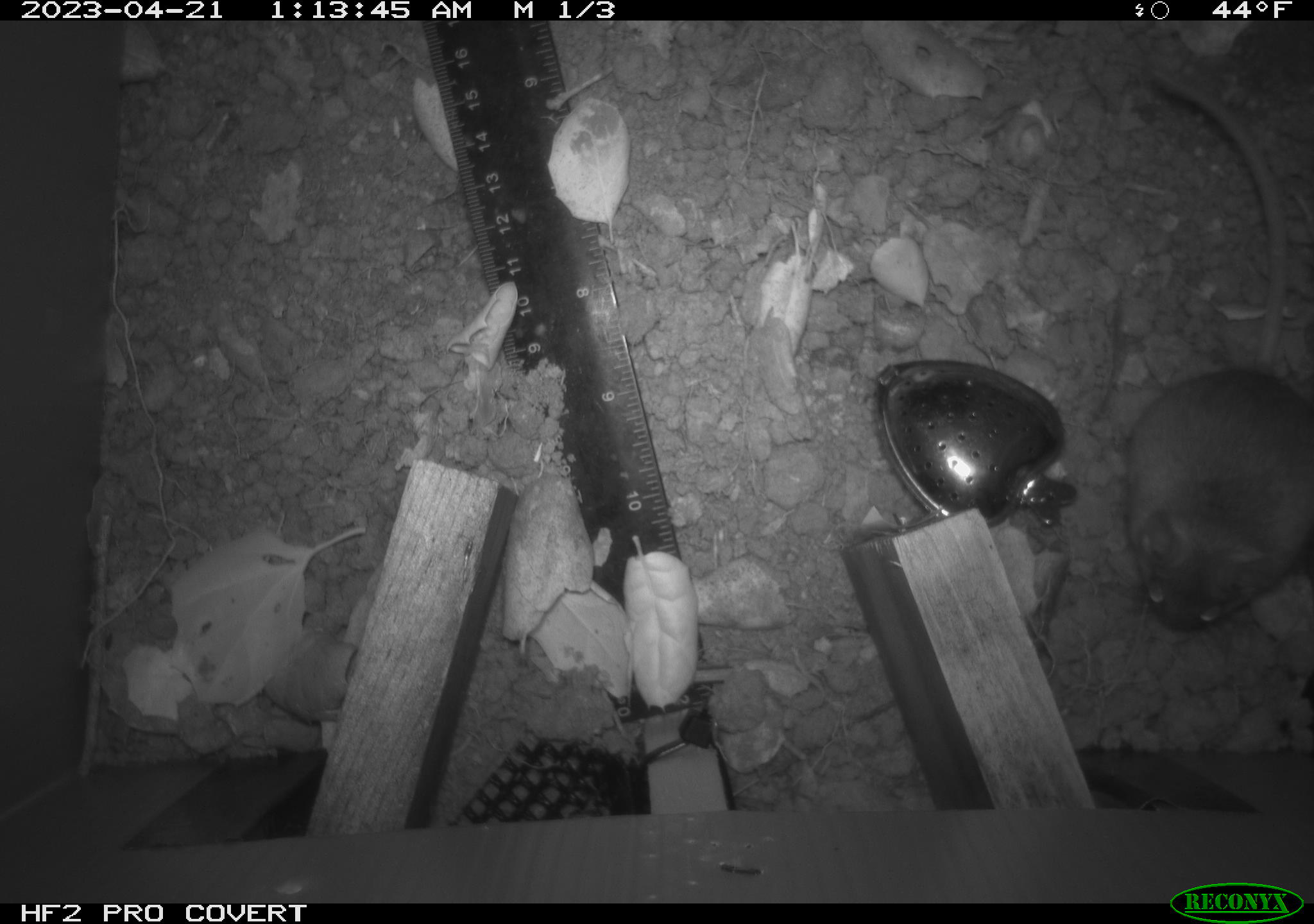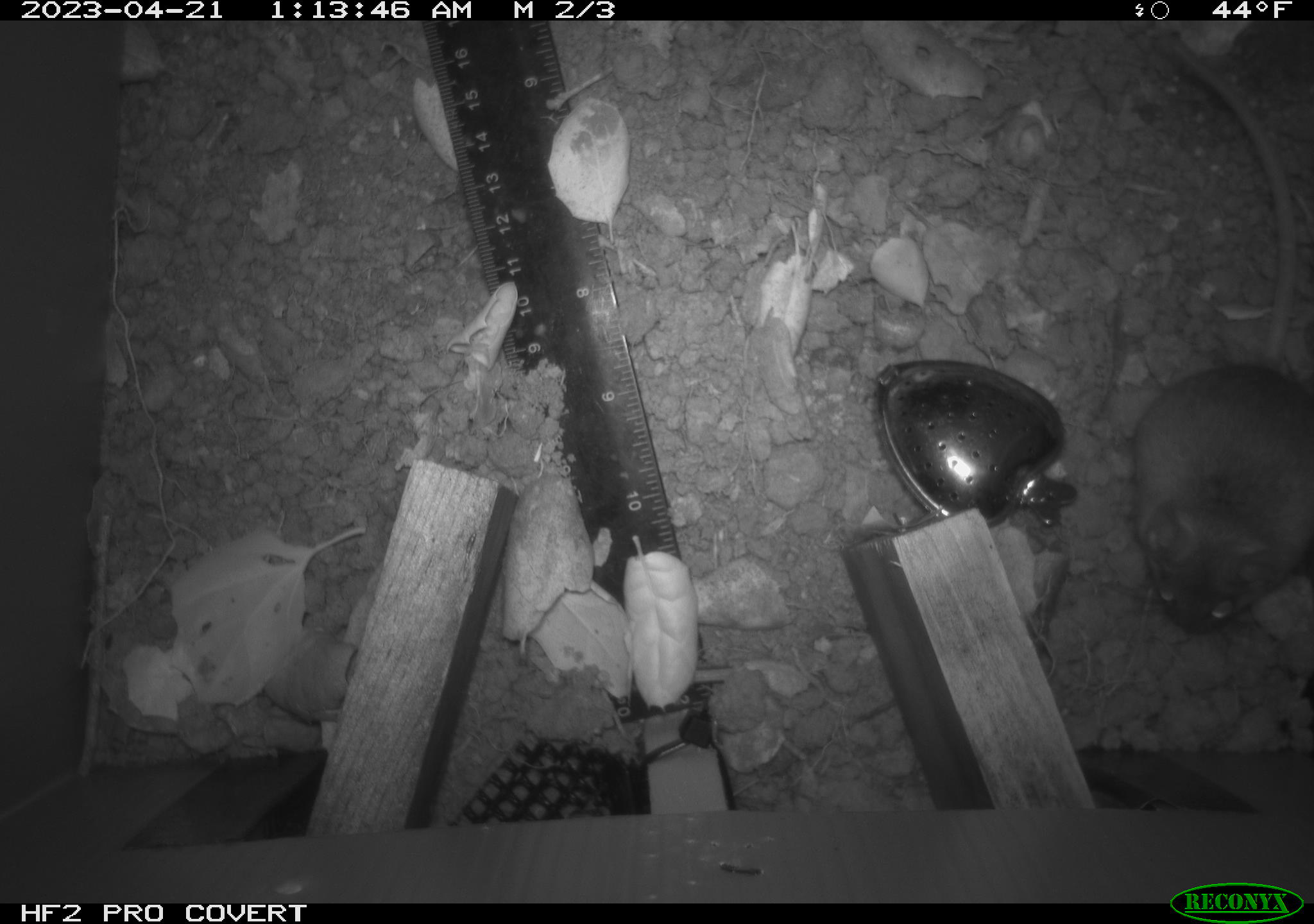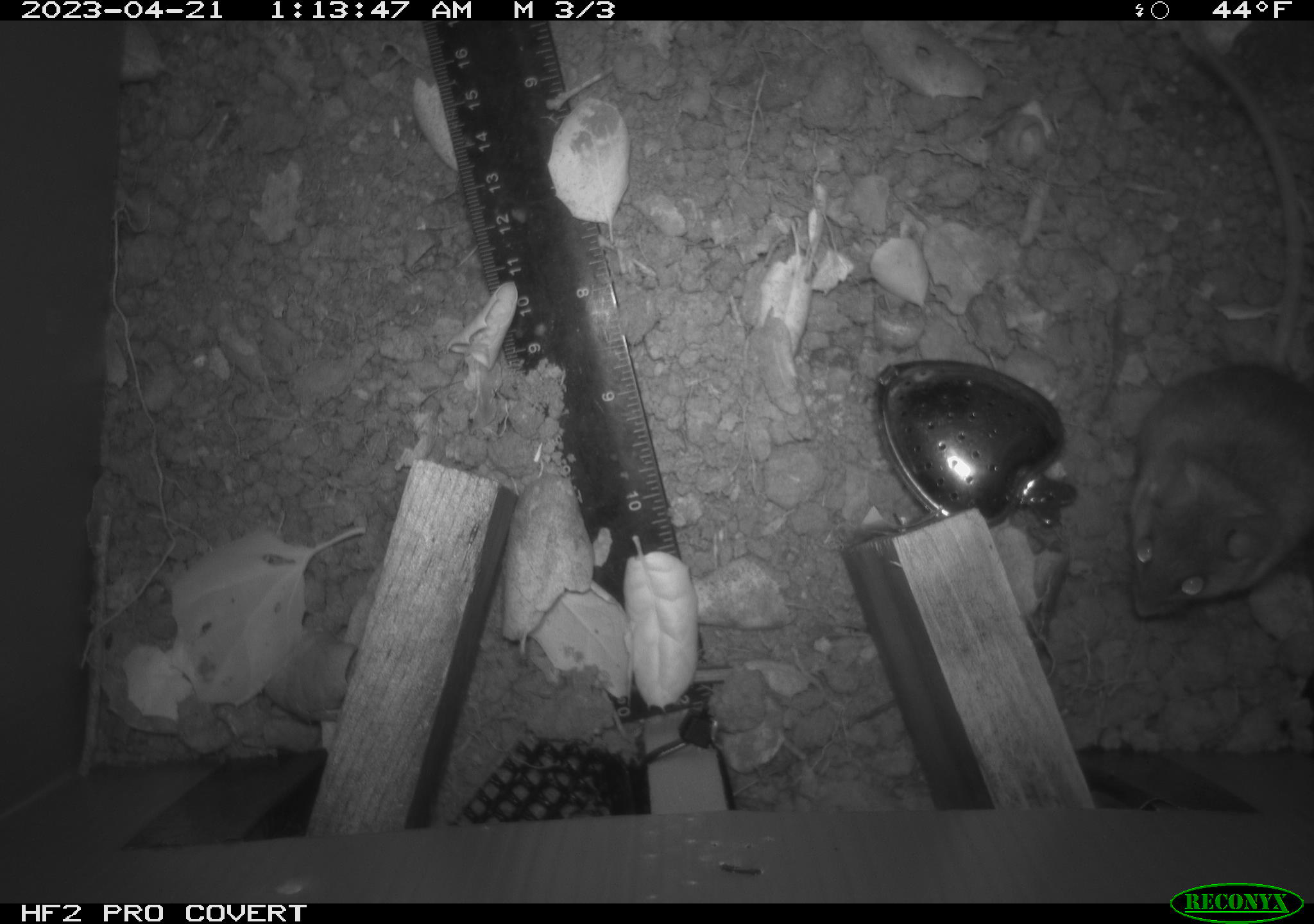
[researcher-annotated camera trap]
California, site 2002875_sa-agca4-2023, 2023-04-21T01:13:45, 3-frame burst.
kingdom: Animalia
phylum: Chordata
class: Mammalia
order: Rodentia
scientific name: Rodentia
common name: mouse species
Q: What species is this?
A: Mouse species (Rodentia).